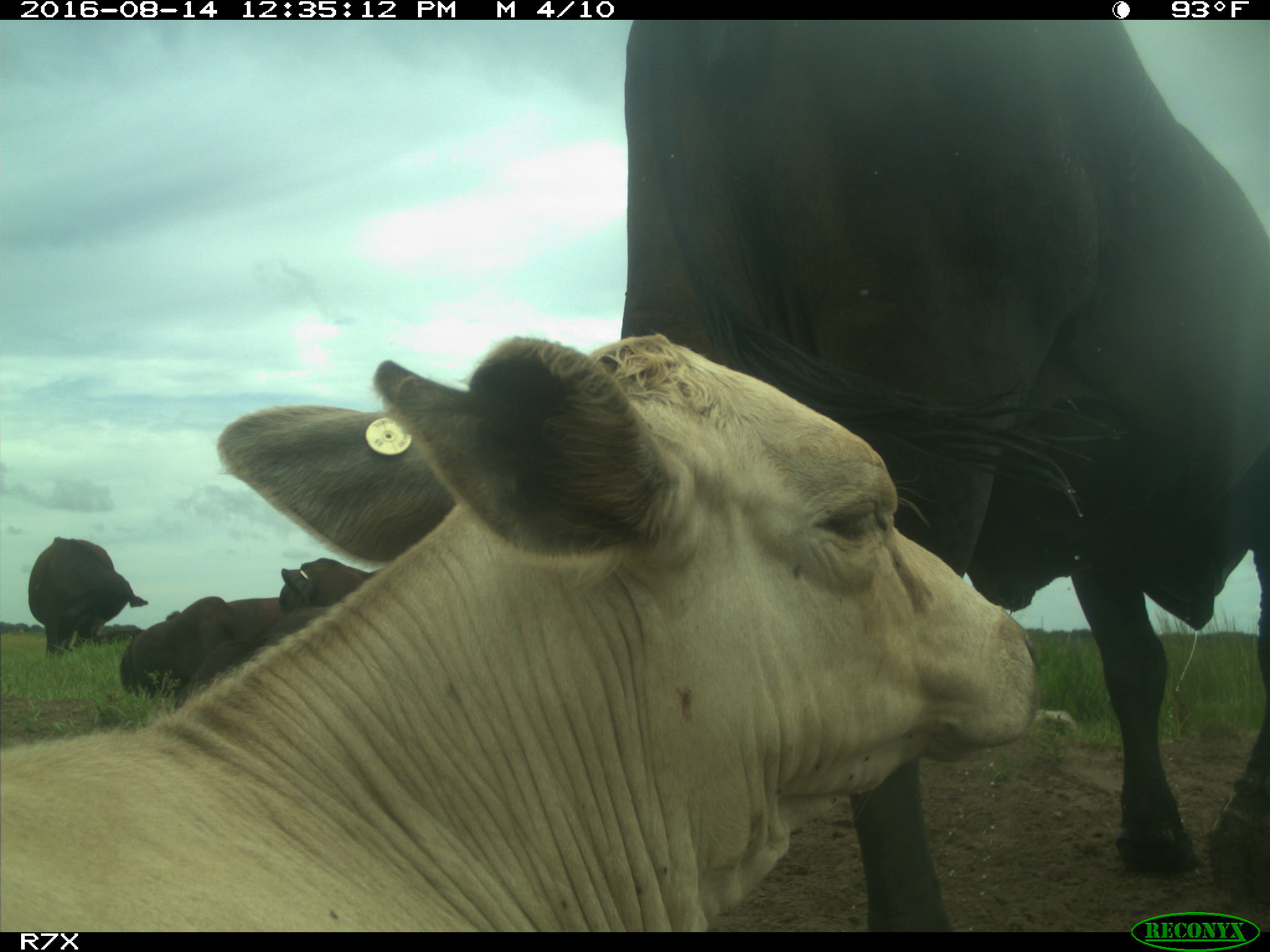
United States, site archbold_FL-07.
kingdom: Animalia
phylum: Chordata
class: Mammalia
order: Artiodactyla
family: Bovidae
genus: Bos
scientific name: Bos taurus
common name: domestic cow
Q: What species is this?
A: Bos taurus (domestic cow).